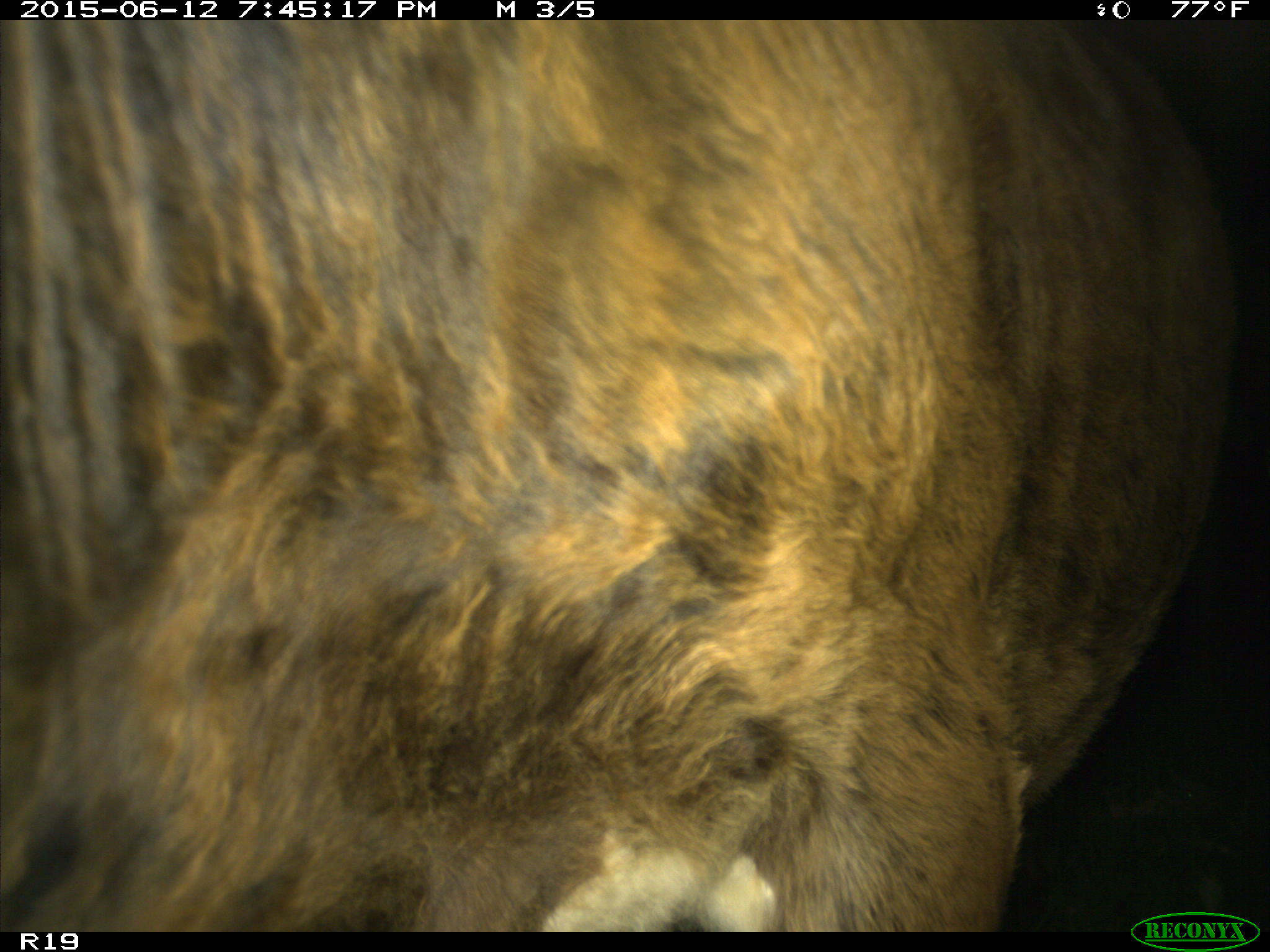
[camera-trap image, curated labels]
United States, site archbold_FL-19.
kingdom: Animalia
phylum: Chordata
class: Mammalia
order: Artiodactyla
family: Bovidae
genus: Bos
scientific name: Bos taurus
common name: domestic cow